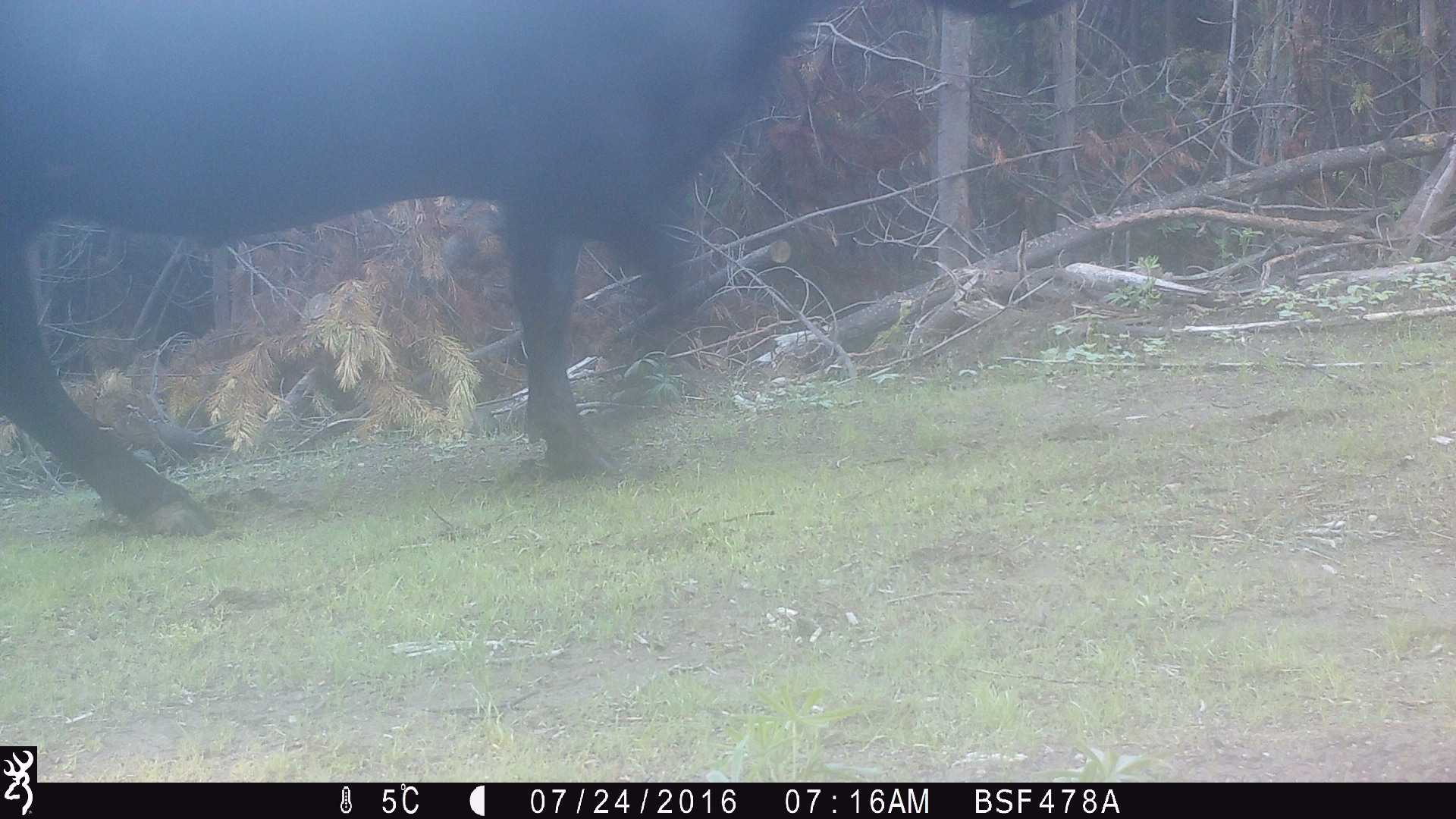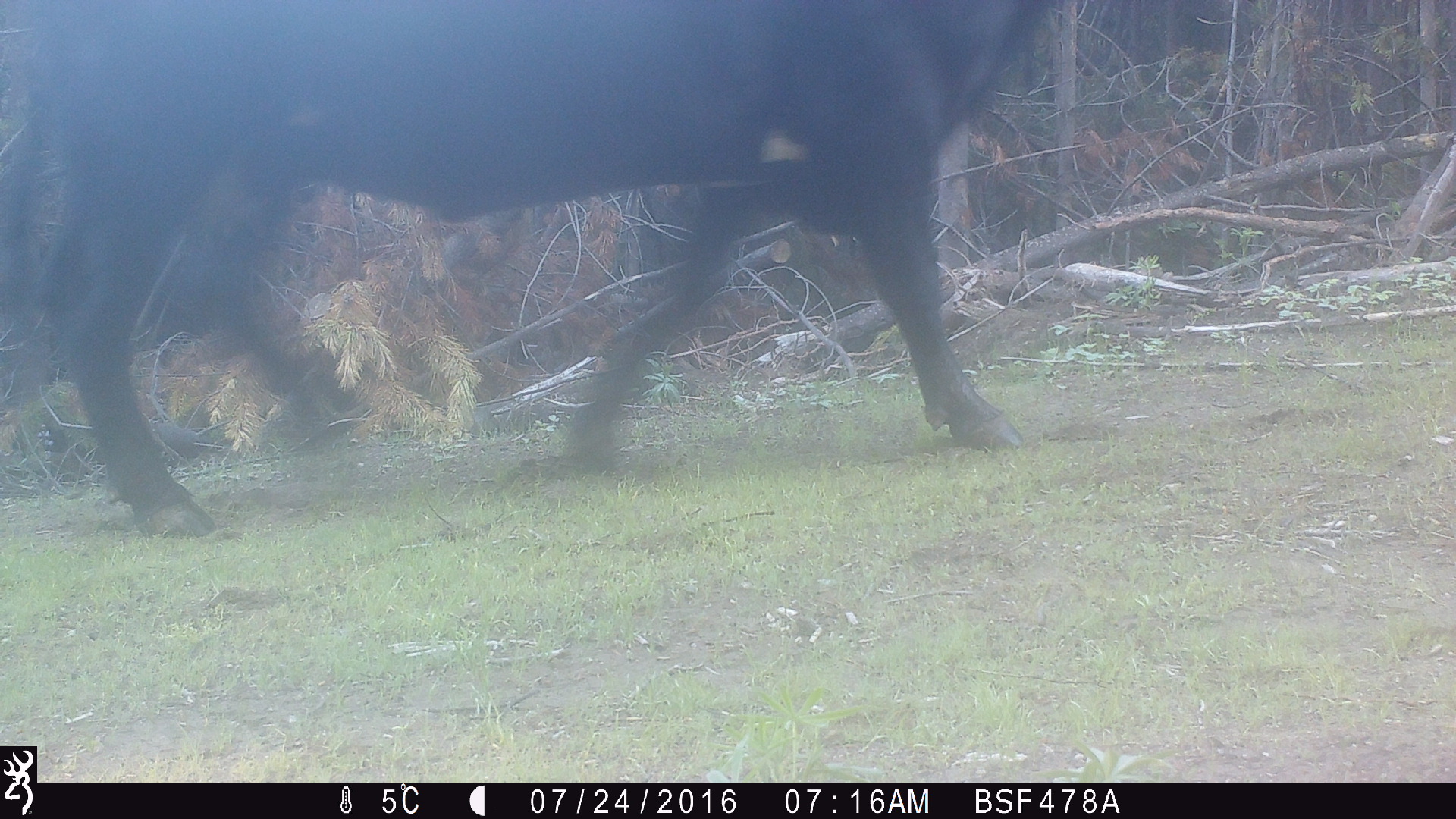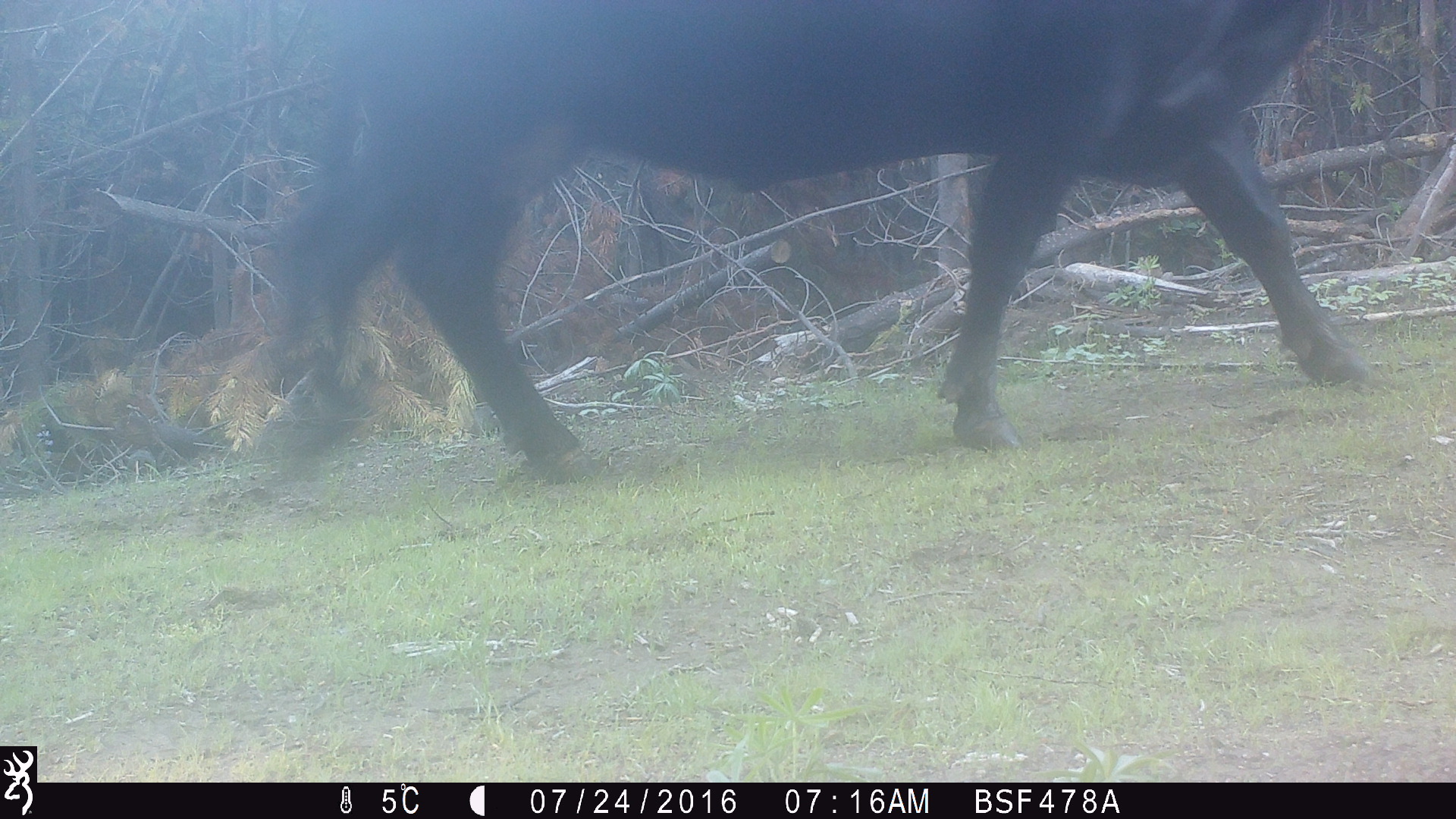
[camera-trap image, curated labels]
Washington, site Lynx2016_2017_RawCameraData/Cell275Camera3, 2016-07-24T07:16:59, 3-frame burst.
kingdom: Animalia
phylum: Chordata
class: Mammalia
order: Artiodactyla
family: Bovidae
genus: Bos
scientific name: Bos taurus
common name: domestic cattle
Domestic cattle (Bos taurus). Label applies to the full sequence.